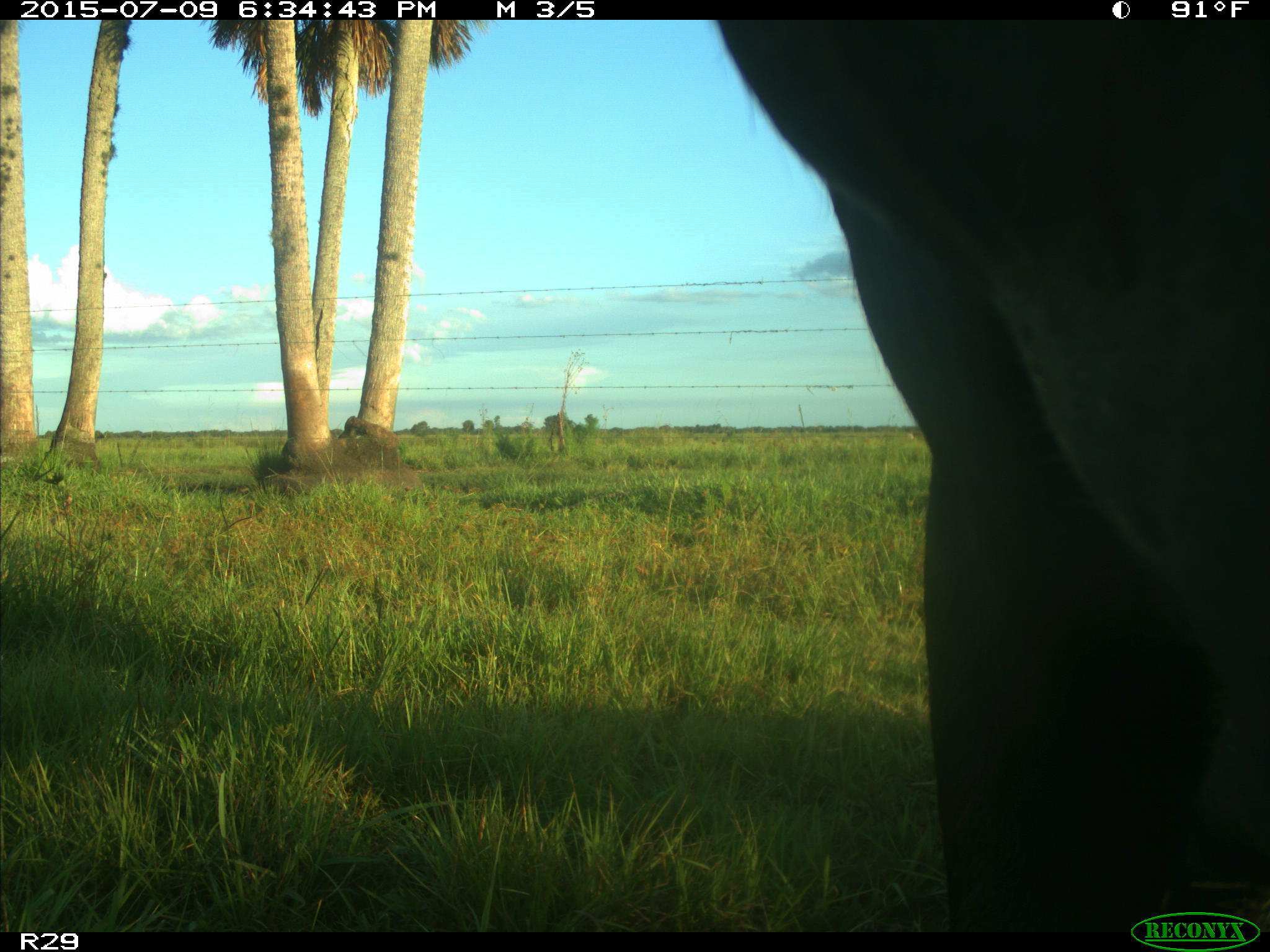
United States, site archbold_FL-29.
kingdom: Animalia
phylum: Chordata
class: Mammalia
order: Artiodactyla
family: Bovidae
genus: Bos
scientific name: Bos taurus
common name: domestic cow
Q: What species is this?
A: Bos taurus (domestic cow).